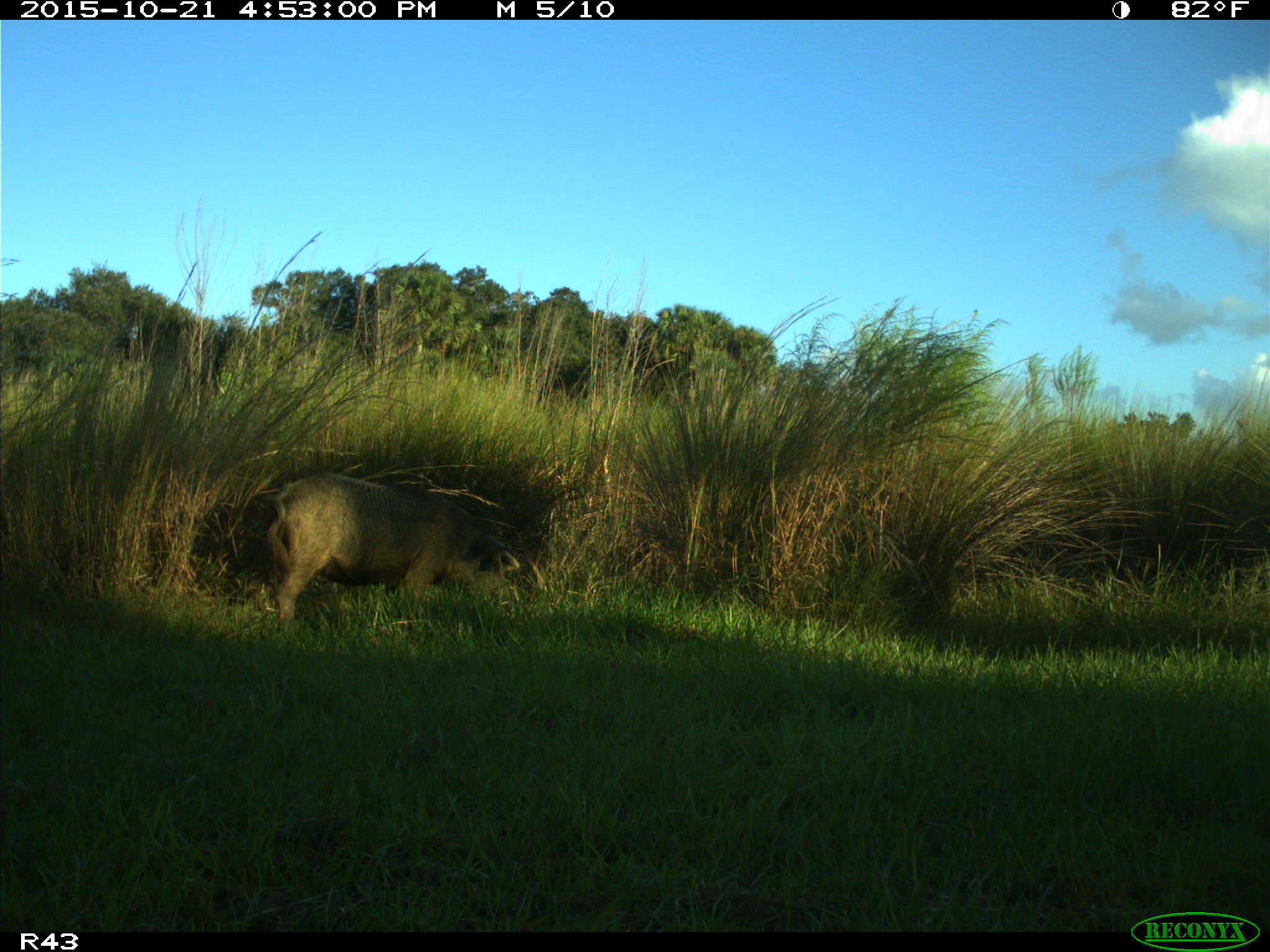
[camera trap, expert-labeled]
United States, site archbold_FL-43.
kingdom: Animalia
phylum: Chordata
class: Mammalia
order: Artiodactyla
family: Suidae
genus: Sus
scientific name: Sus scrofa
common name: wild boar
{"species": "Sus scrofa (wild boar)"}